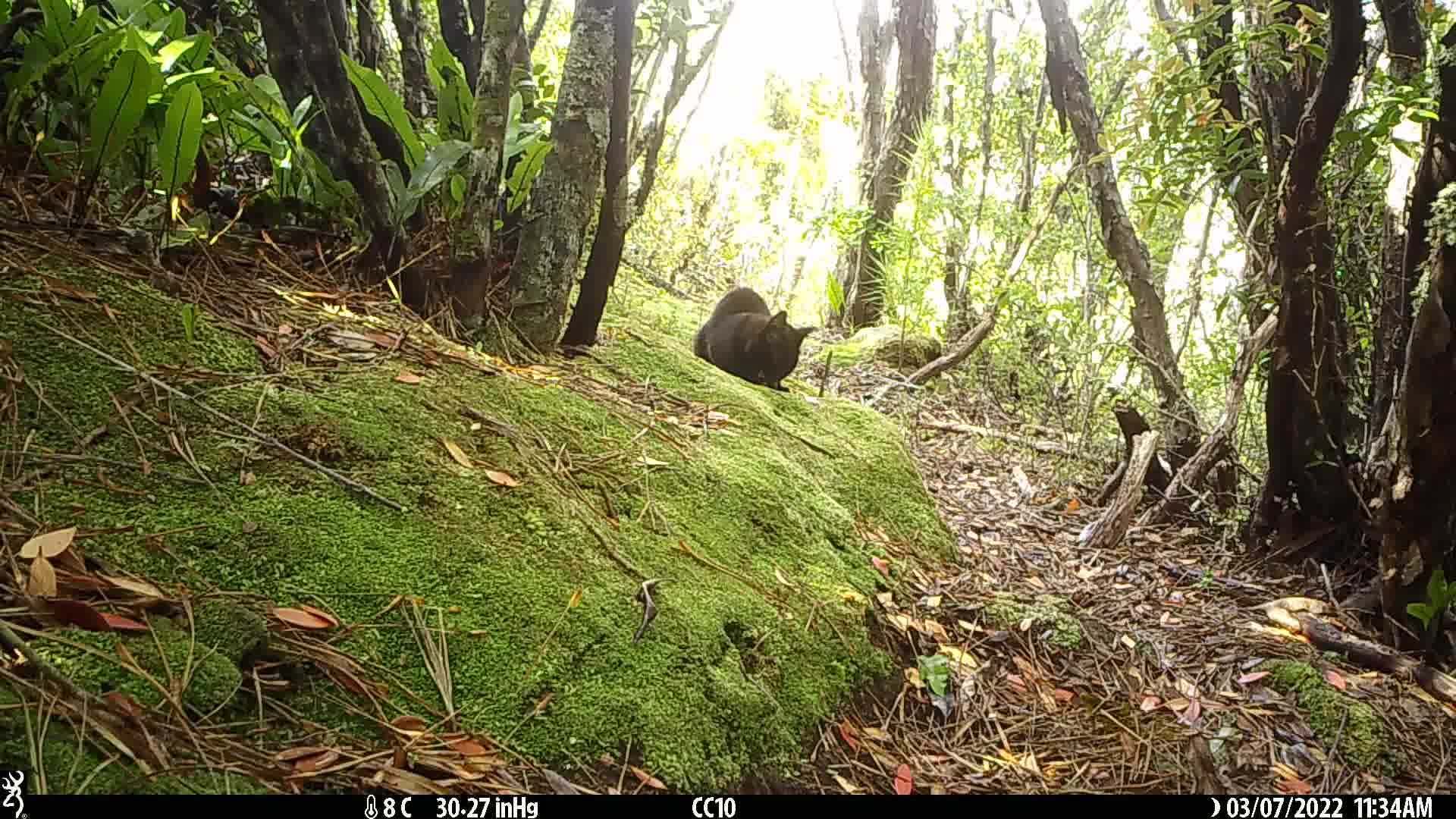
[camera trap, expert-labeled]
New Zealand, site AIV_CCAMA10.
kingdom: Animalia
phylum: Chordata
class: Mammalia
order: Carnivora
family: Felidae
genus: Felis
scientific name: Felis catus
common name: domestic cat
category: cat